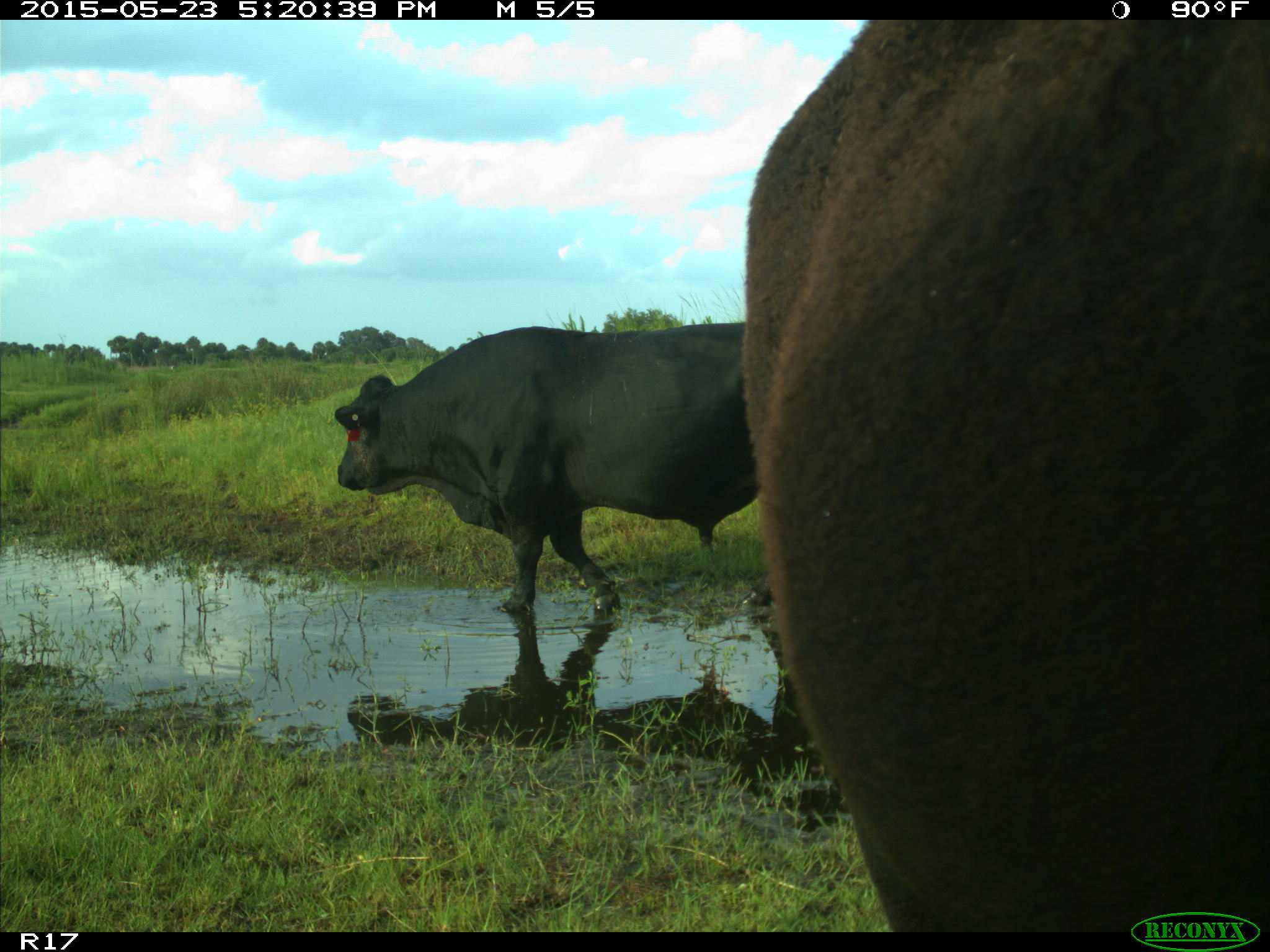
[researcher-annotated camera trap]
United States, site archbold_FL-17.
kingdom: Animalia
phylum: Chordata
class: Mammalia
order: Artiodactyla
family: Bovidae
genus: Bos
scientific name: Bos taurus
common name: domestic cow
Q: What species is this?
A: Bos taurus (domestic cow).